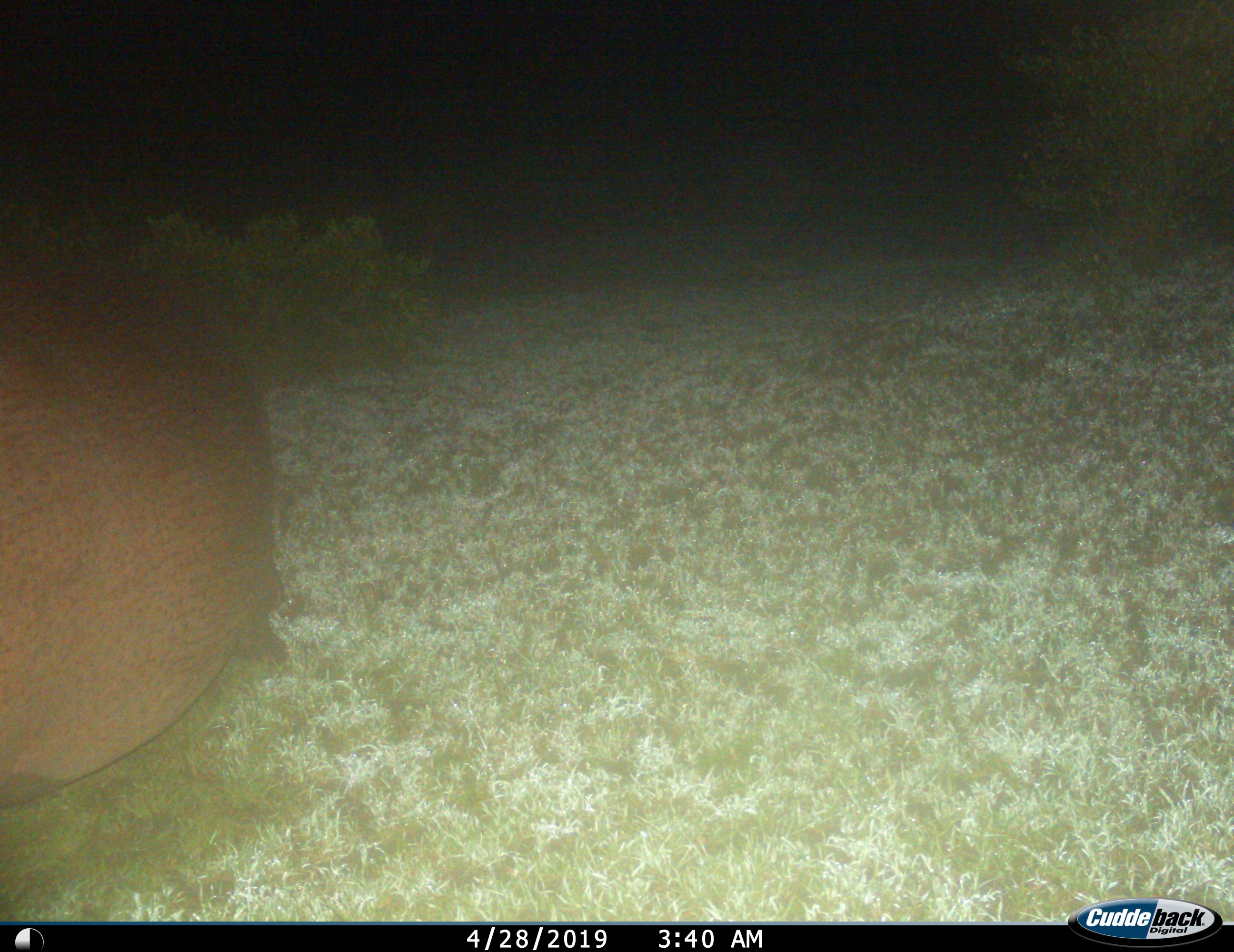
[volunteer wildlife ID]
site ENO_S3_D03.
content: unidentified animal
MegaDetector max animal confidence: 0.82